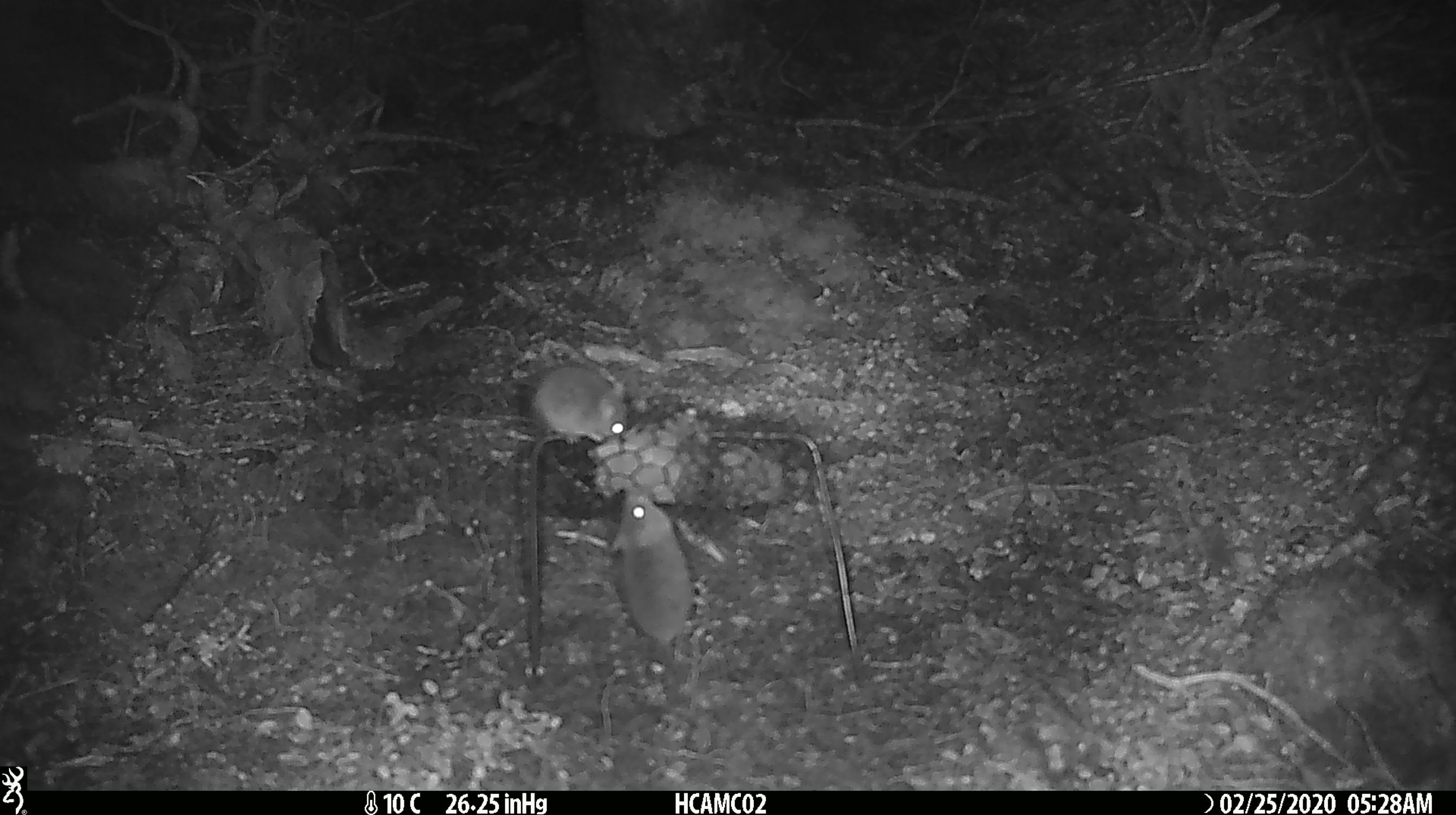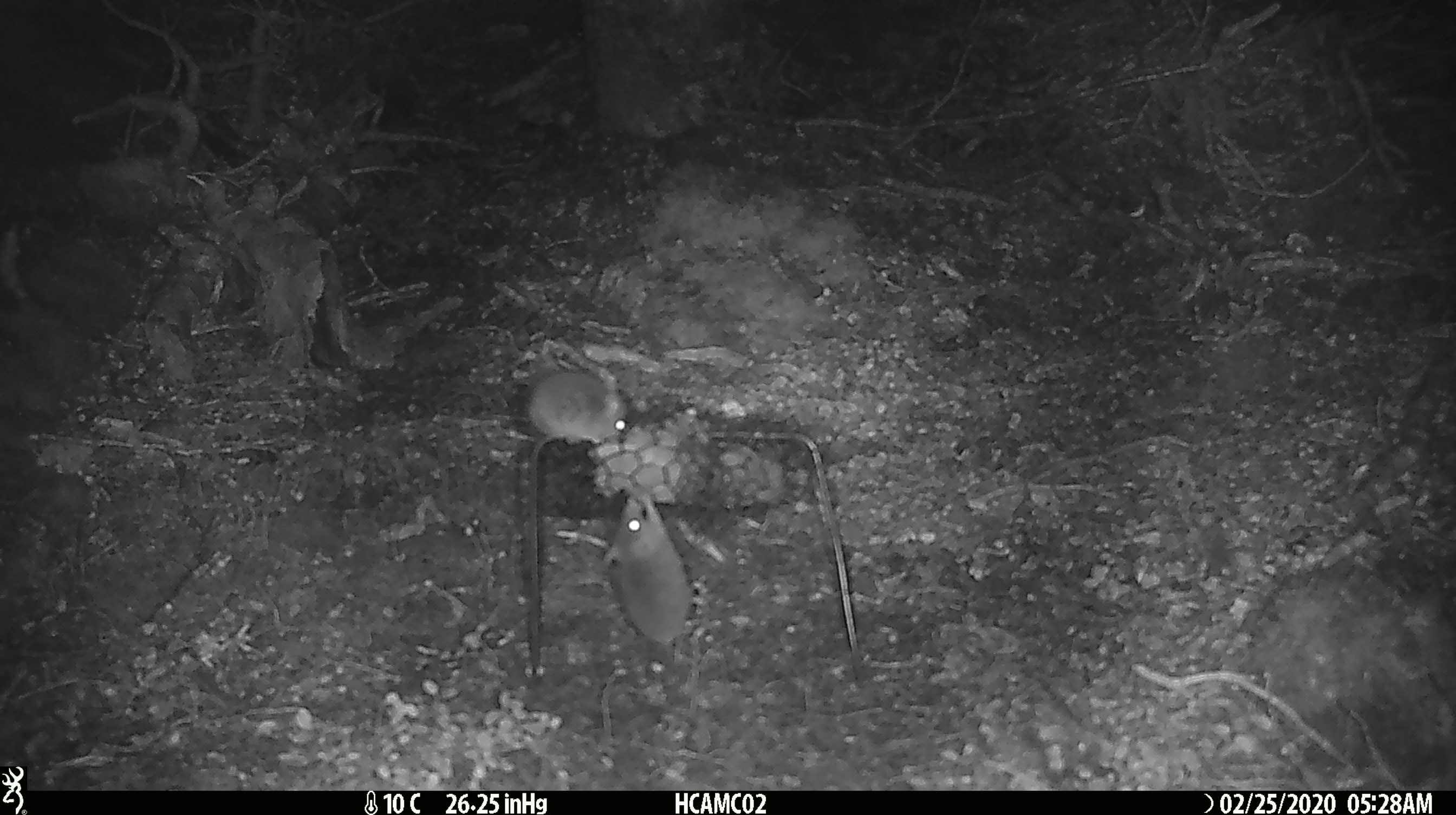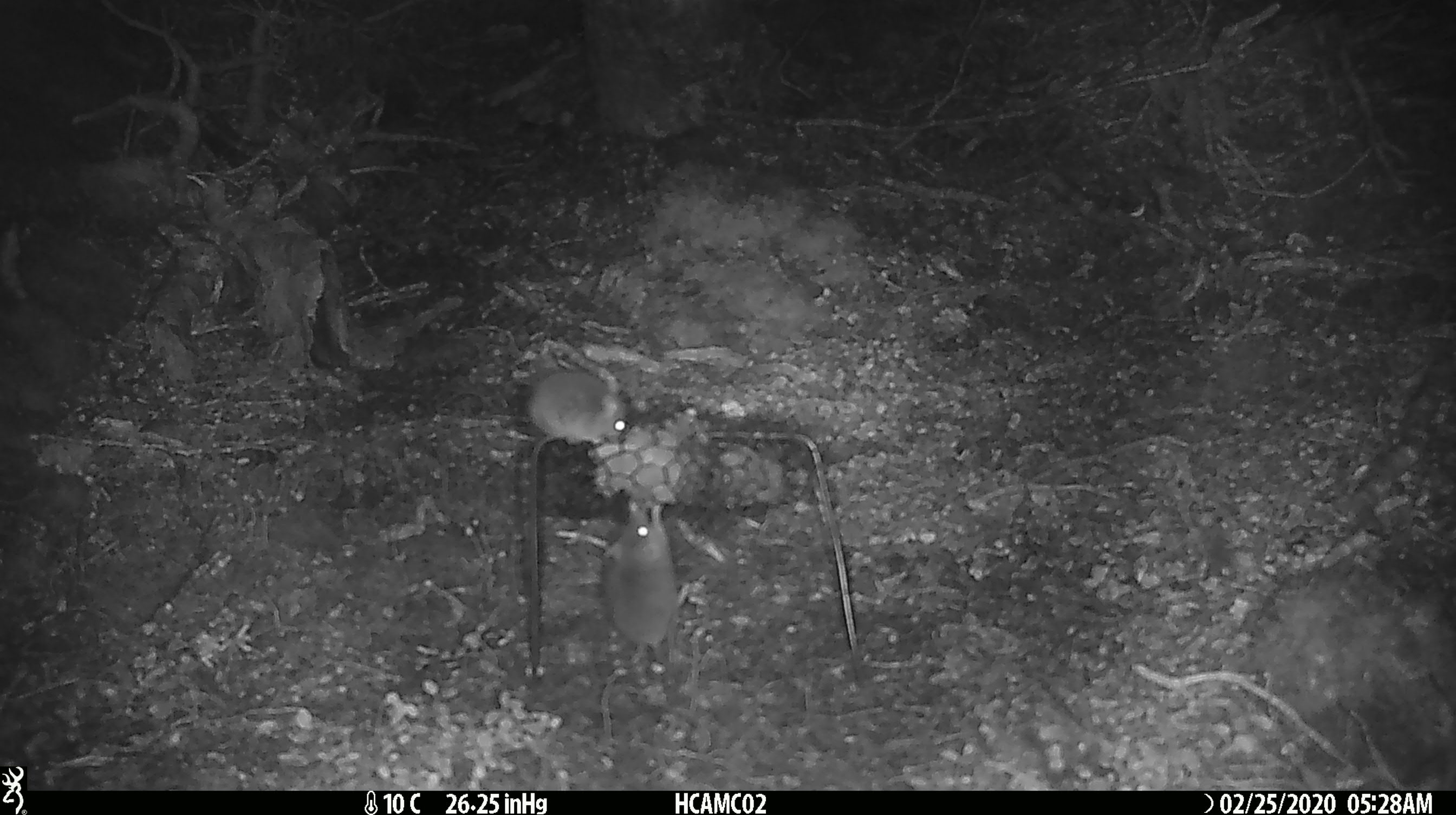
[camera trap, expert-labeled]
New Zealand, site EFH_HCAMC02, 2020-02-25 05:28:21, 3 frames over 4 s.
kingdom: Animalia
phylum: Chordata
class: Mammalia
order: Rodentia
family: Muridae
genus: Mus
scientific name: Mus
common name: mouse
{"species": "mouse (Mus)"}